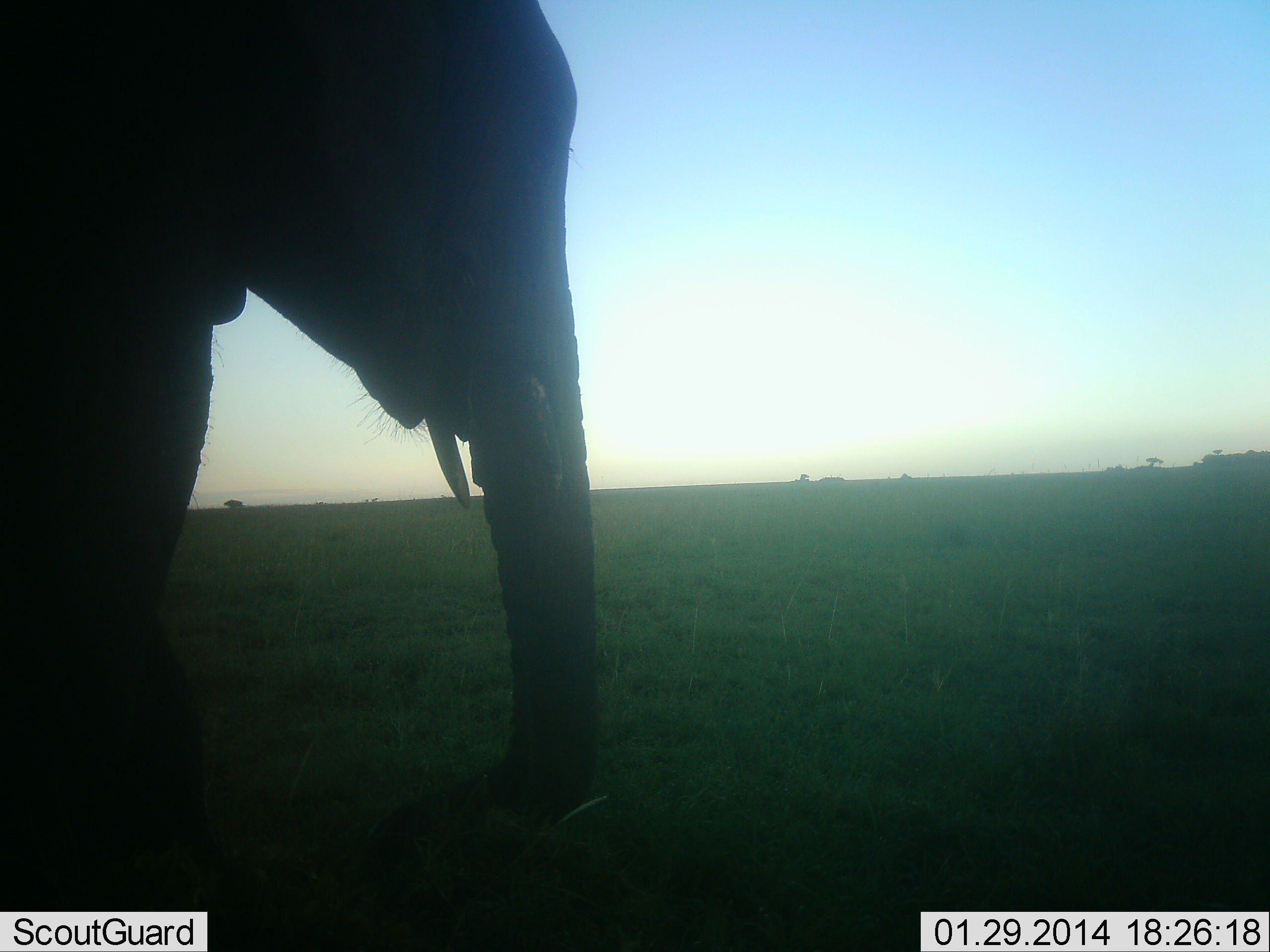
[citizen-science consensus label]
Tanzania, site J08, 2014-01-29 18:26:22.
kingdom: Animalia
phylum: Chordata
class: Mammalia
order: Proboscidea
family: Elephantidae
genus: Loxodonta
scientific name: Loxodonta africana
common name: african bush elephant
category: elephant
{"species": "elephant (african bush elephant) (Loxodonta africana)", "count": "1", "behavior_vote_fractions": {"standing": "70%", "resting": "0%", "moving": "30%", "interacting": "0%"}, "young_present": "0%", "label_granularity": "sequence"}